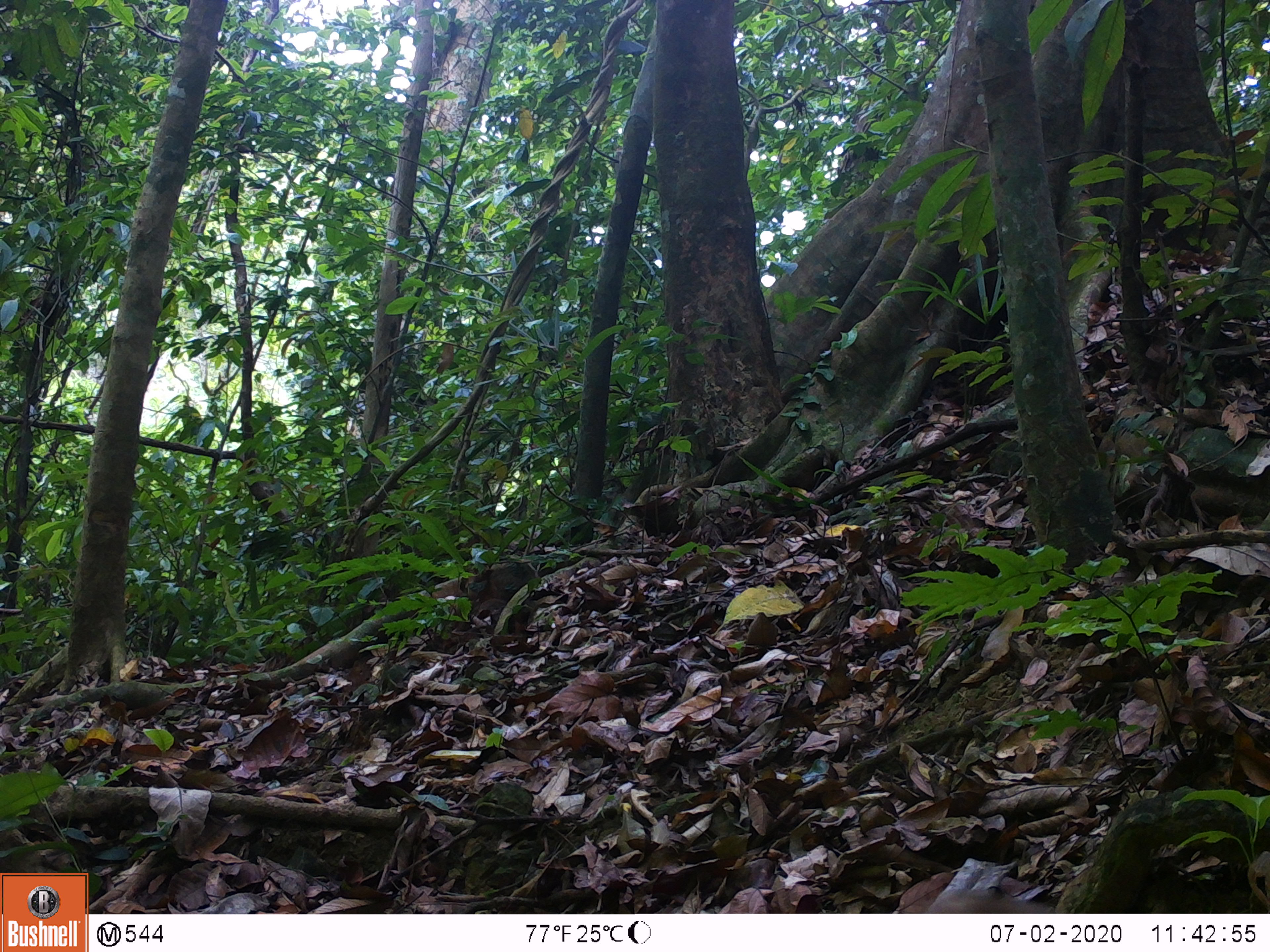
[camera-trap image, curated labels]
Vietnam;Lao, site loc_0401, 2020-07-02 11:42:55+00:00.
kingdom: Animalia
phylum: Chordata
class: Mammalia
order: Primates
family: Cercopithecidae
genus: Macaca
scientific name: Macaca nemestrina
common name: pig-tailed macaque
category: pig tailed macaque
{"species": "pig tailed macaque (pig-tailed macaque) (Macaca nemestrina)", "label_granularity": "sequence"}